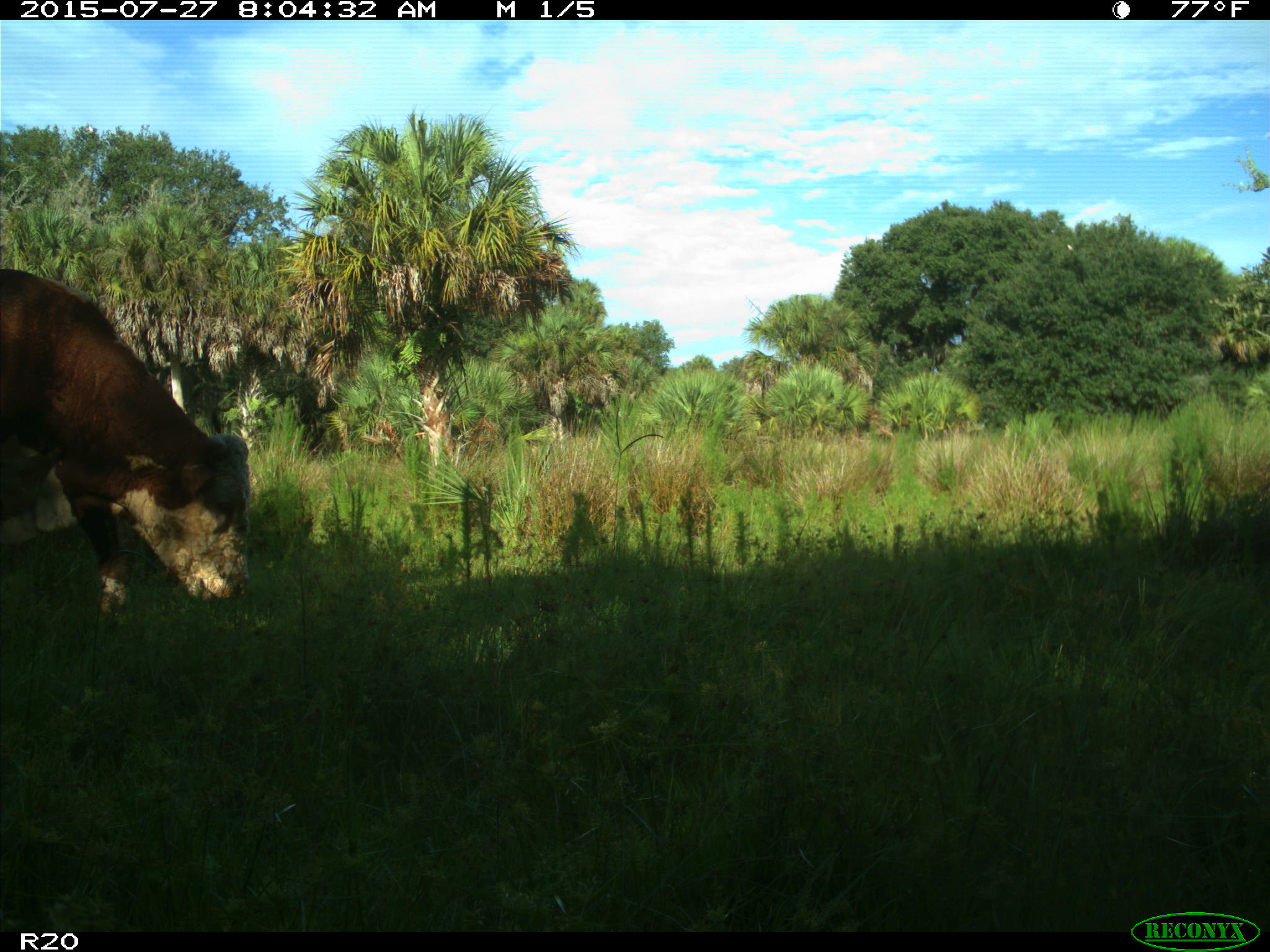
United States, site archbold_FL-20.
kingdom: Animalia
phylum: Chordata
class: Mammalia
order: Artiodactyla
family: Bovidae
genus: Bos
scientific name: Bos taurus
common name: domestic cow